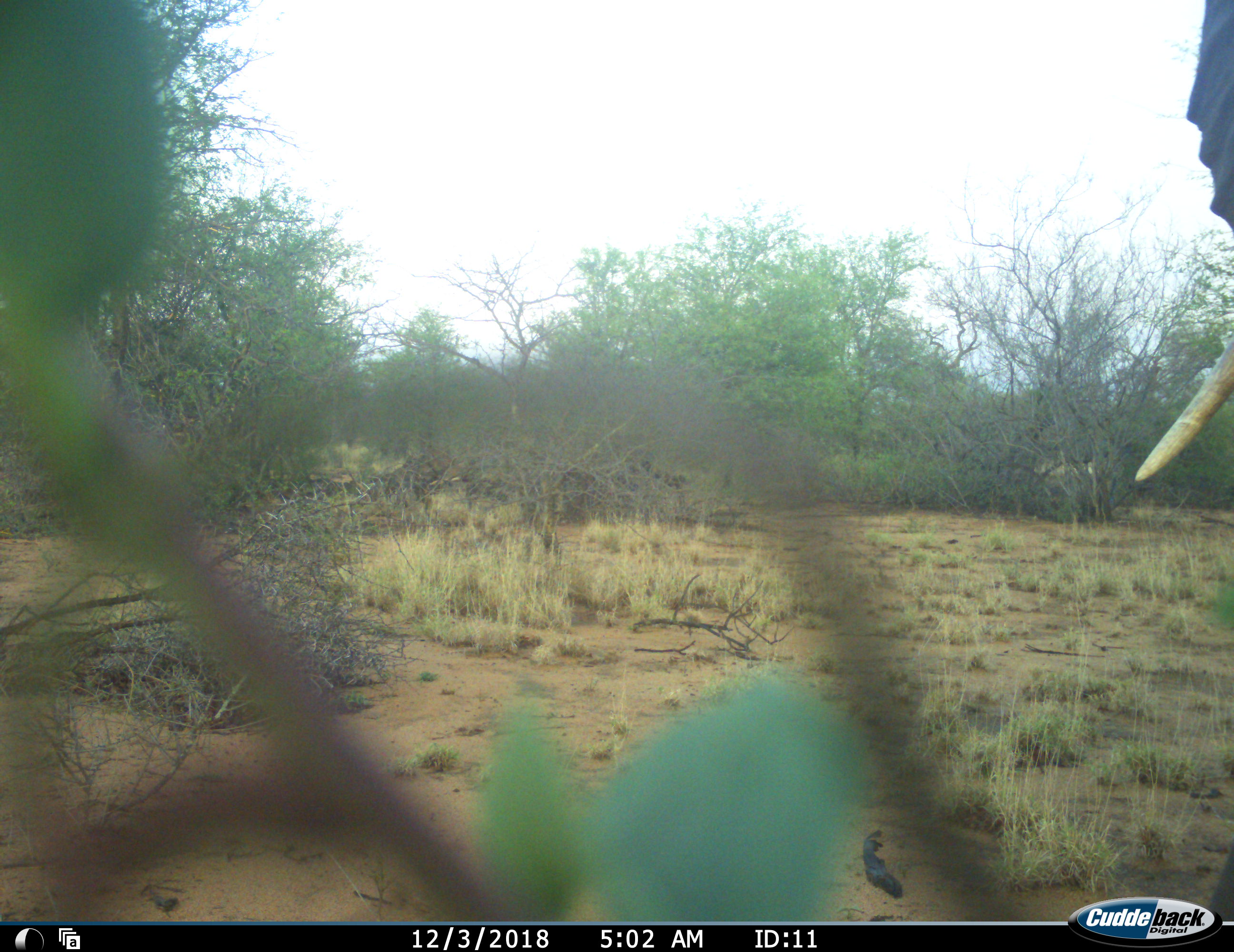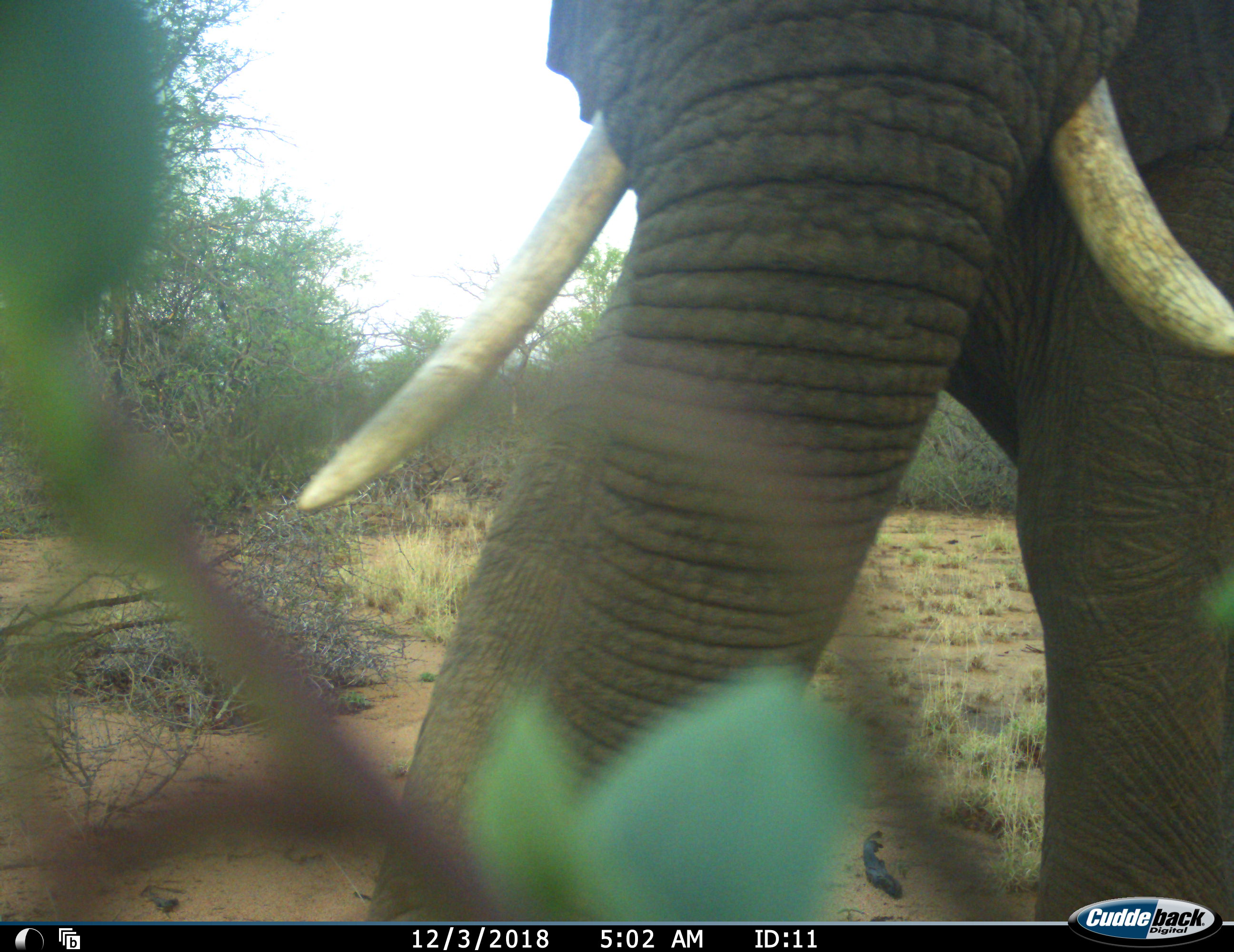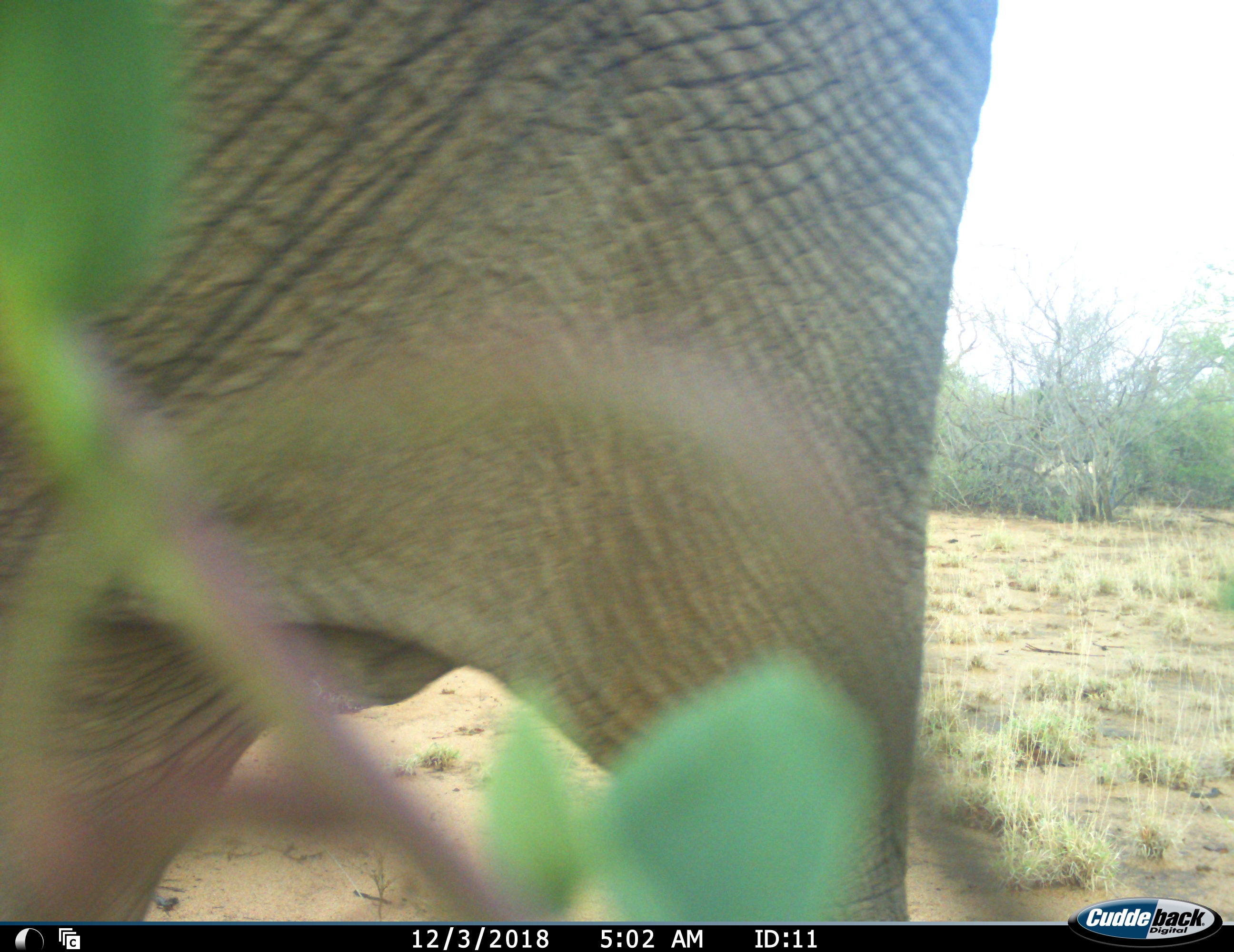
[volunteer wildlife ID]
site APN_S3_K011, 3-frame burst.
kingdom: Animalia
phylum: Chordata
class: Mammalia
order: Proboscidea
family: Elephantidae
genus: Loxodonta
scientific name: Loxodonta africana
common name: african bush elephant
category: elephant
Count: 1.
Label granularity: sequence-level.